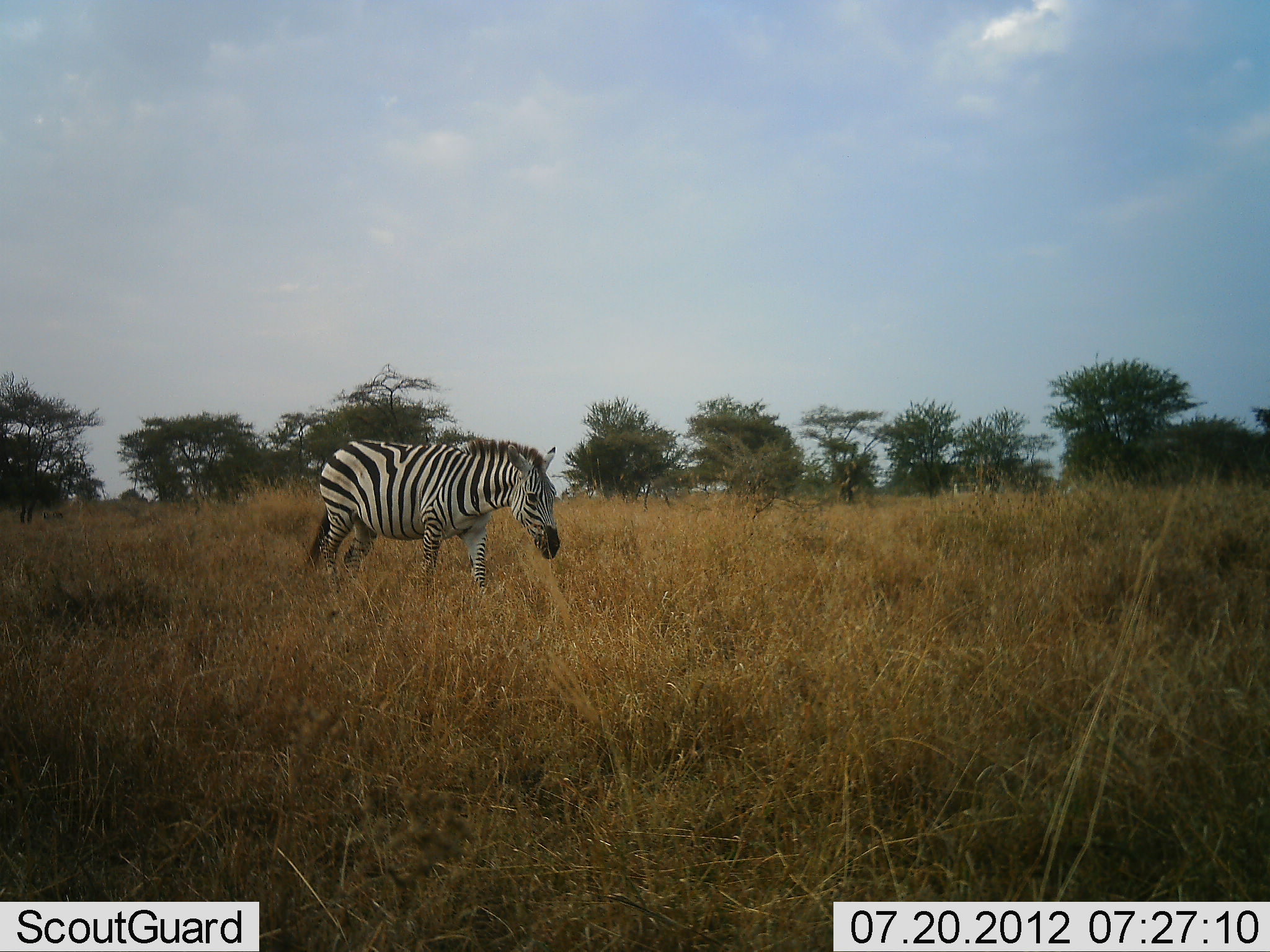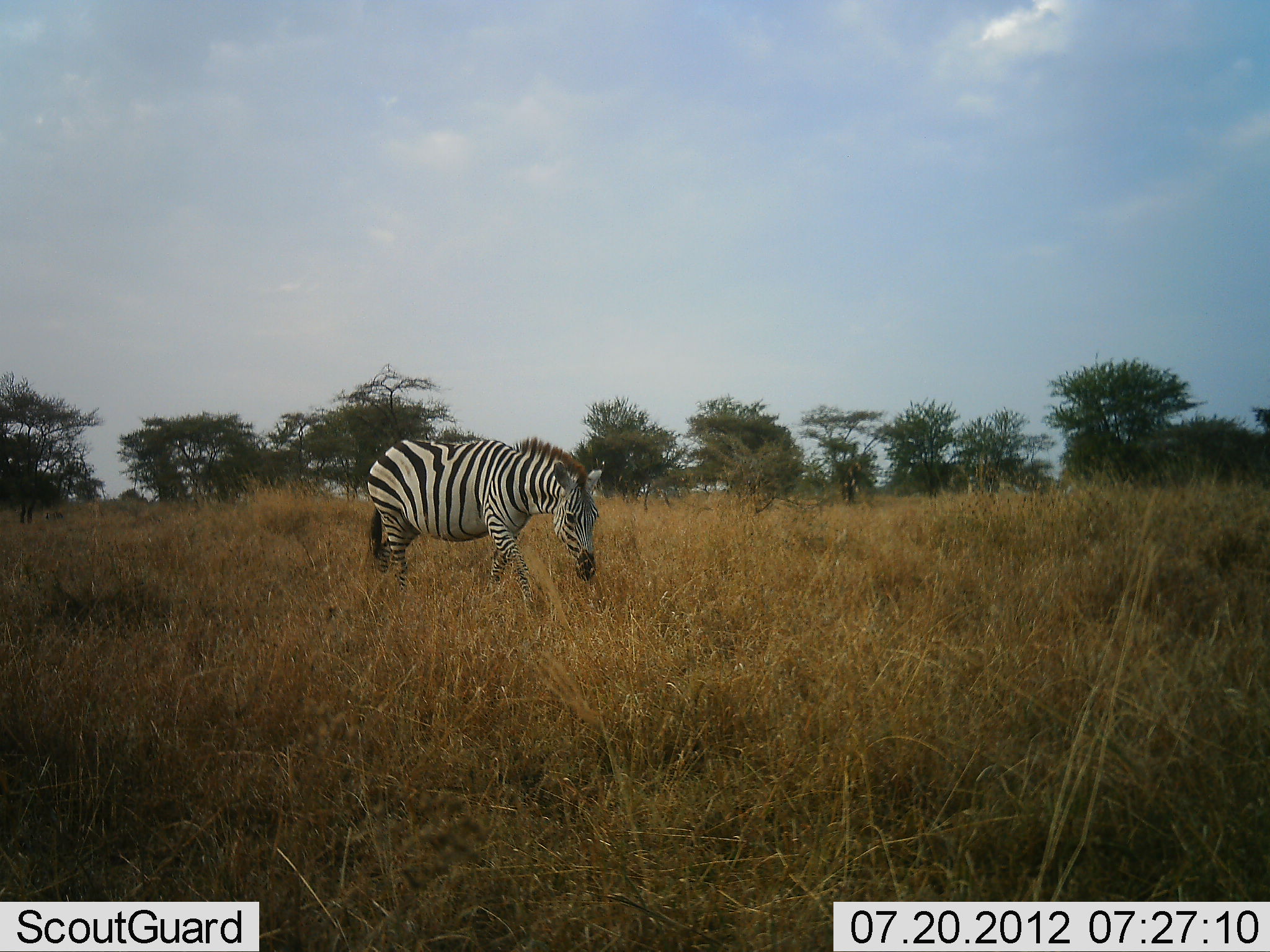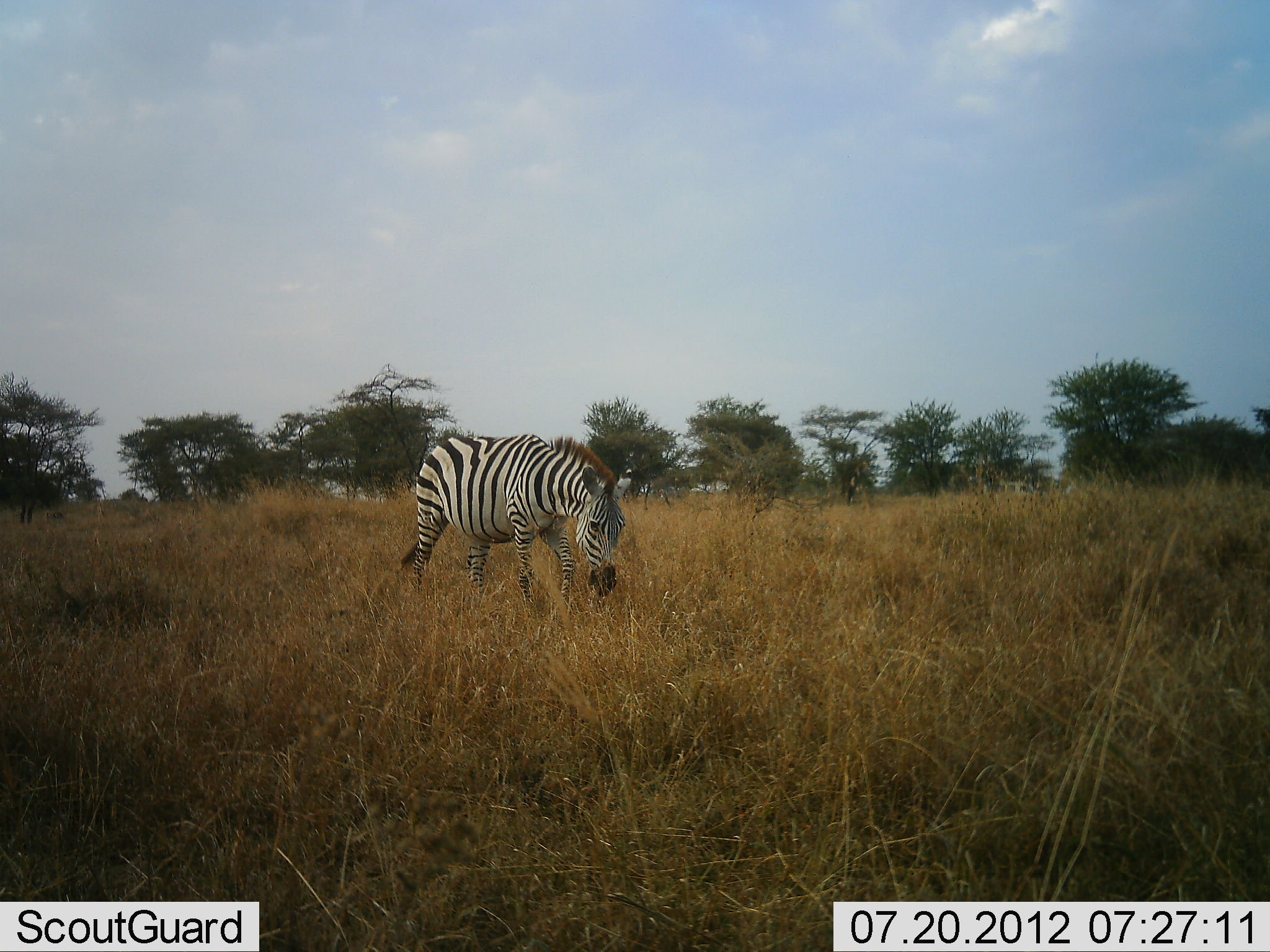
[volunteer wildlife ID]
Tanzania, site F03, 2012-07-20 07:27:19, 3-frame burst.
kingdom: Animalia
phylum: Chordata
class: Mammalia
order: Perissodactyla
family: Equidae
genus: Equus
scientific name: Equus quagga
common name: plains zebra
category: zebra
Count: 1.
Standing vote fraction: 0%.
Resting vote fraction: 0%.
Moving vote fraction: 60%.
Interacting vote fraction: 0%.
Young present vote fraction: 0%.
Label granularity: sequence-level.